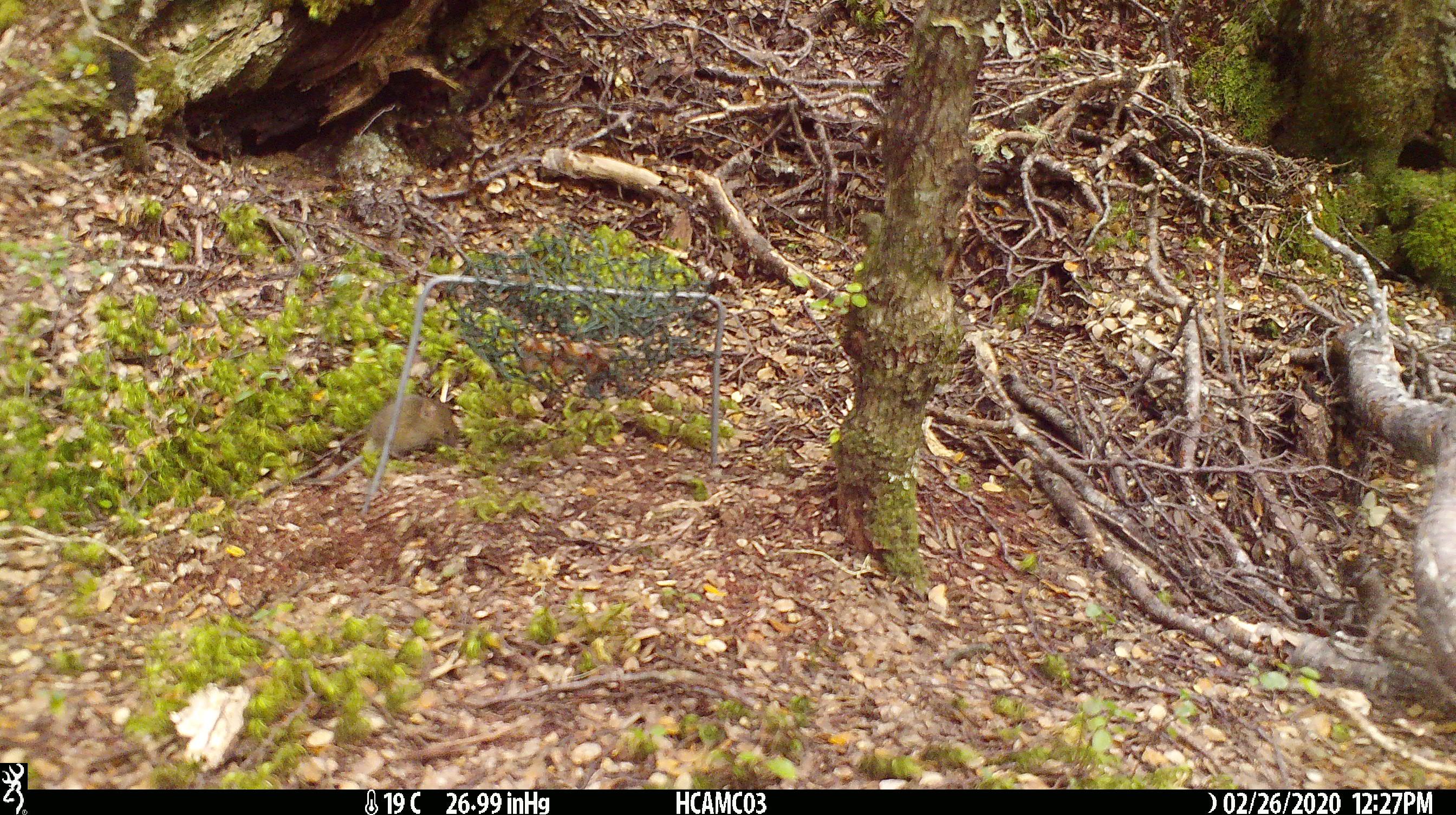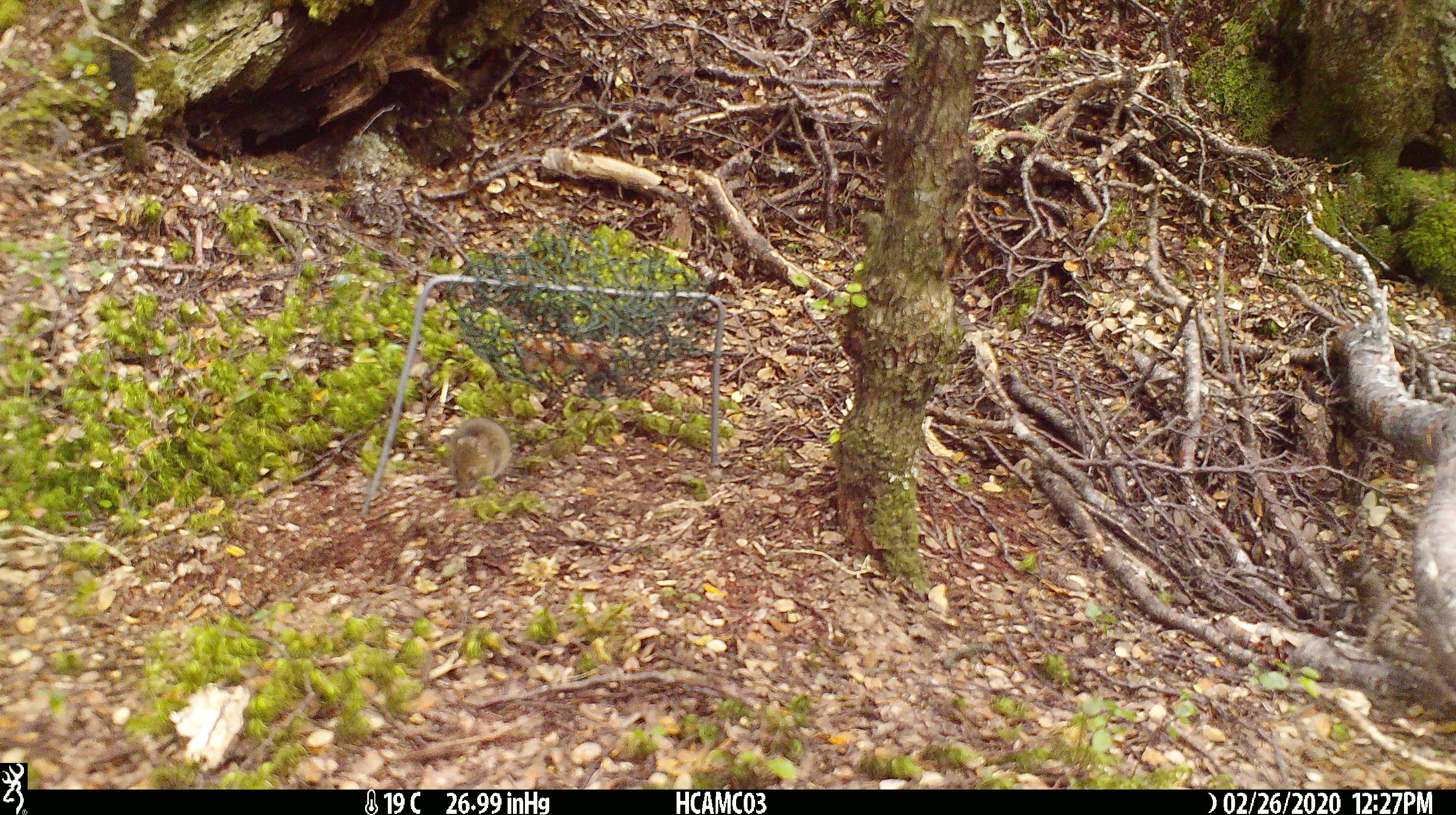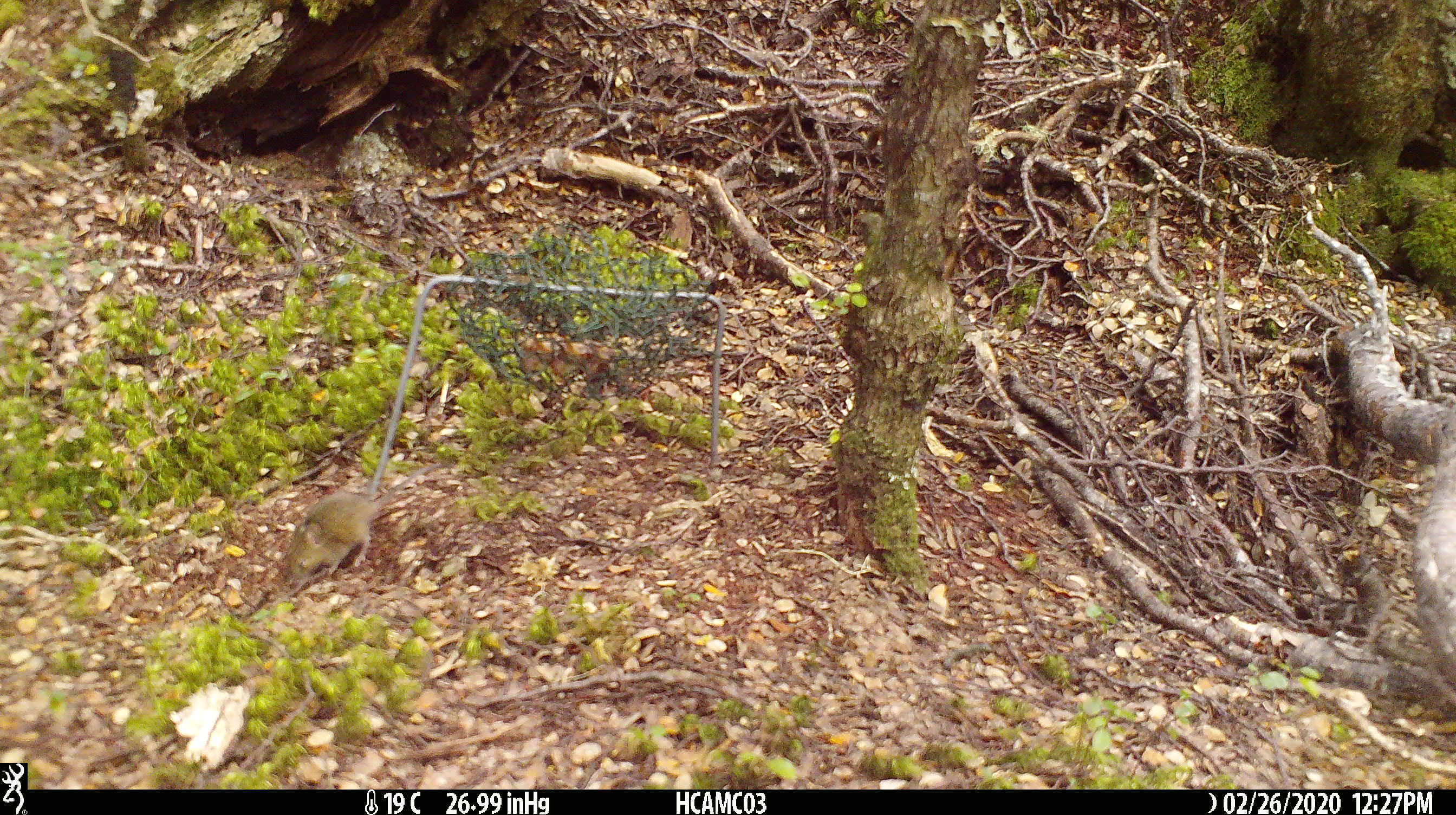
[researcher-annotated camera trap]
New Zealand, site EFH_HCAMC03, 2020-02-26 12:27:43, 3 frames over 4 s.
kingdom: Animalia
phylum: Chordata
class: Mammalia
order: Rodentia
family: Muridae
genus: Mus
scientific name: Mus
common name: mouse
Mouse (Mus).